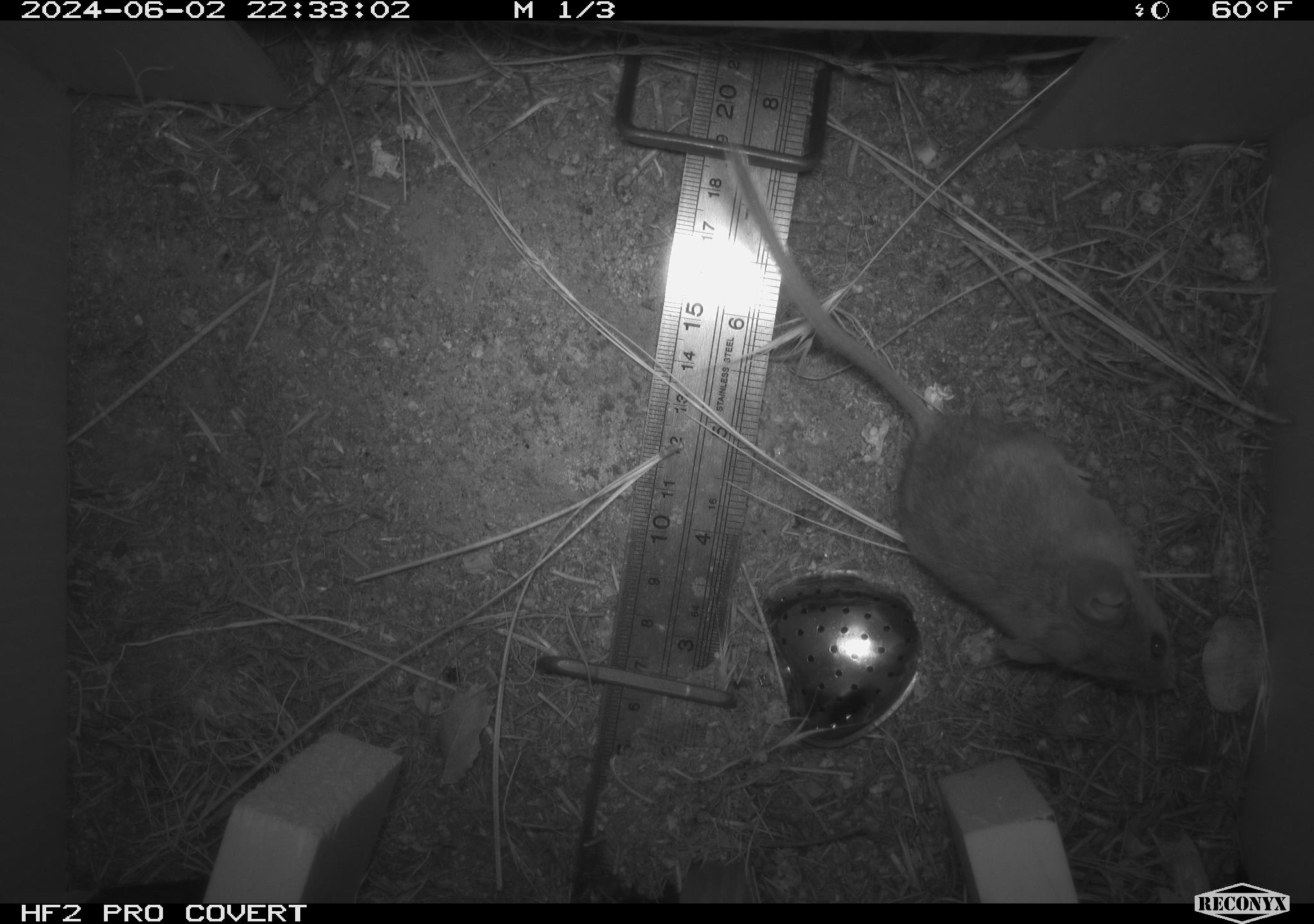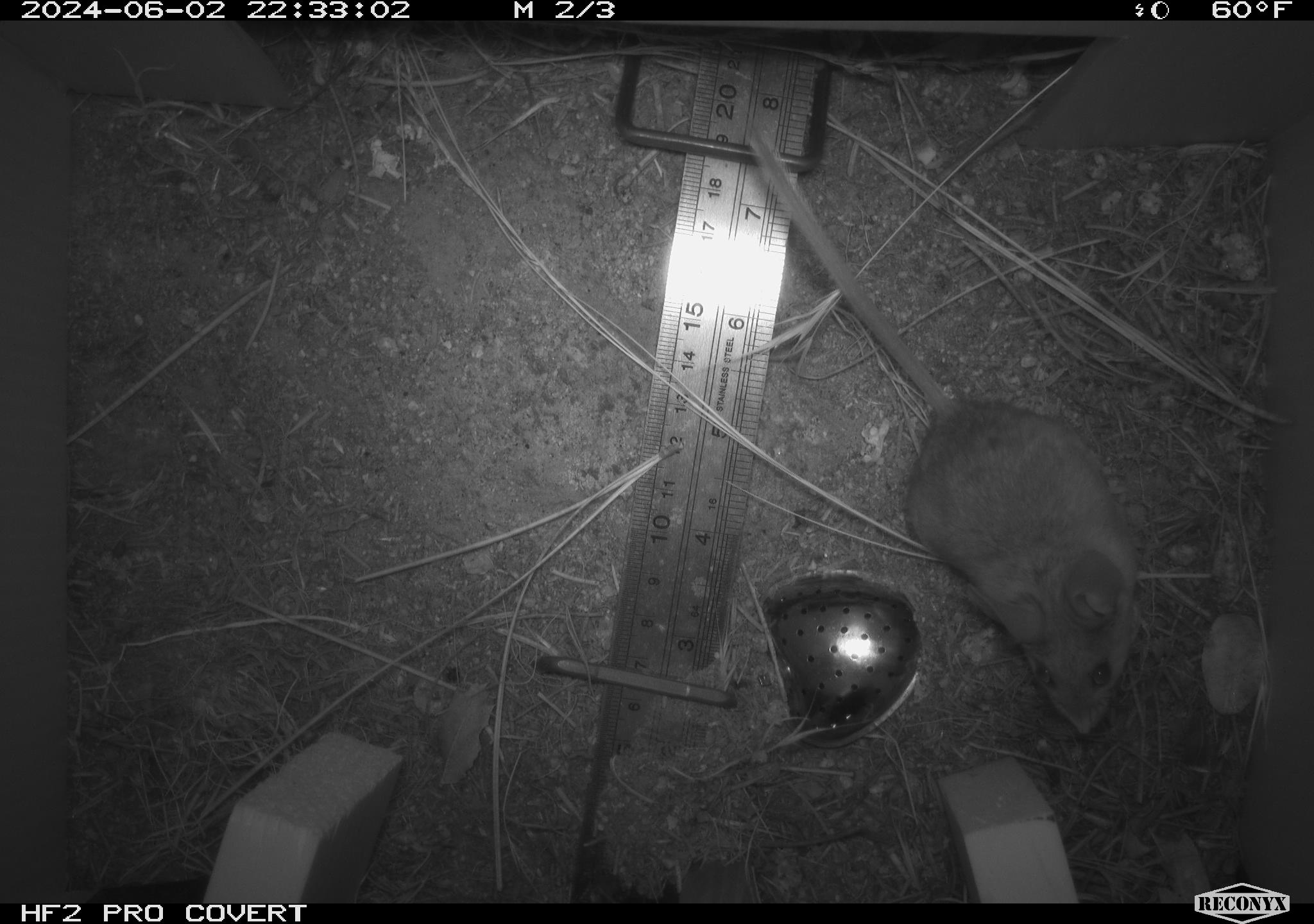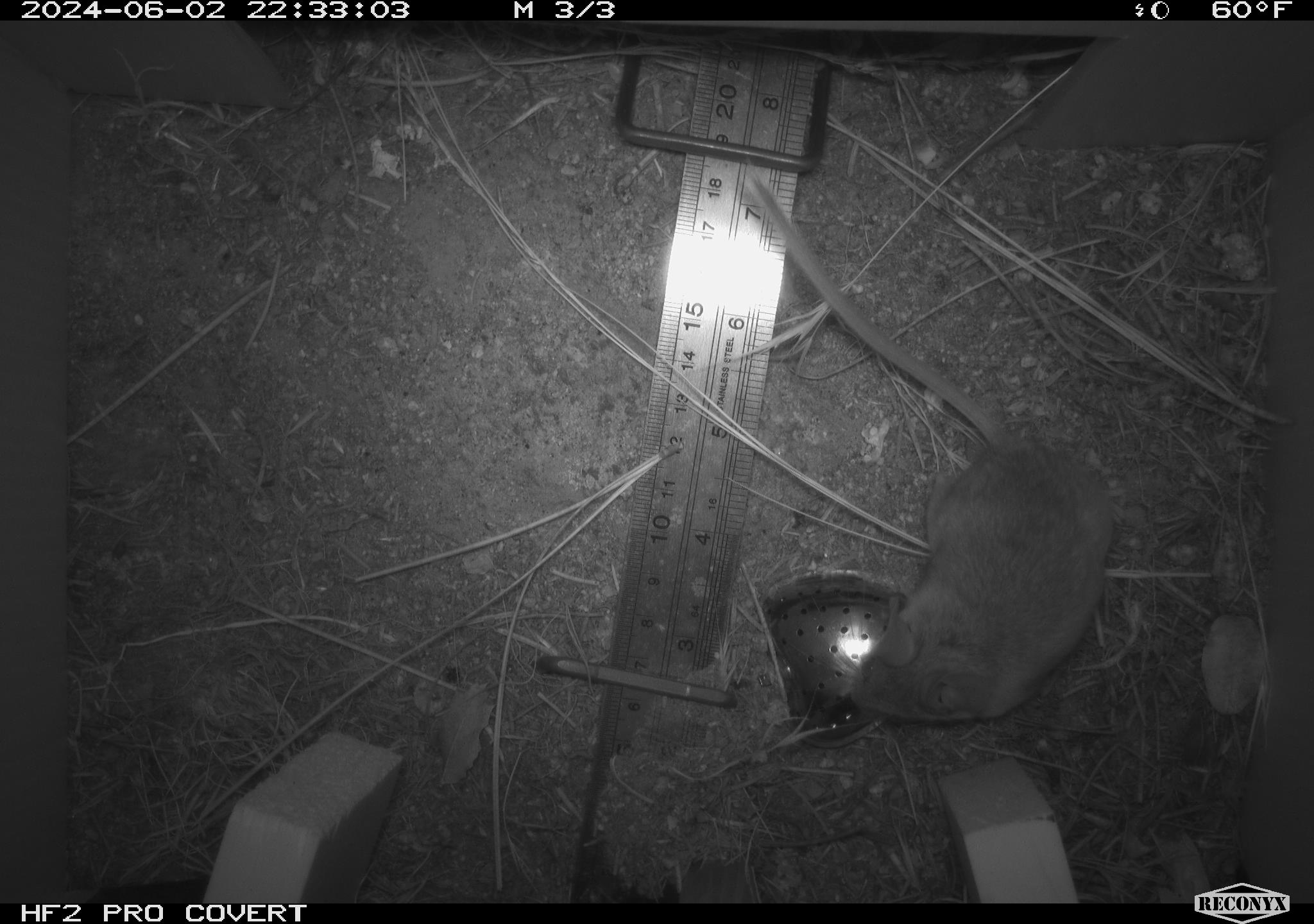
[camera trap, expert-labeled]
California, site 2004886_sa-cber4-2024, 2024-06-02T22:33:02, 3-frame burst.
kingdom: Animalia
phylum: Chordata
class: Mammalia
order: Rodentia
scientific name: Rodentia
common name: mouse species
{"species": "mouse species (Rodentia)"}